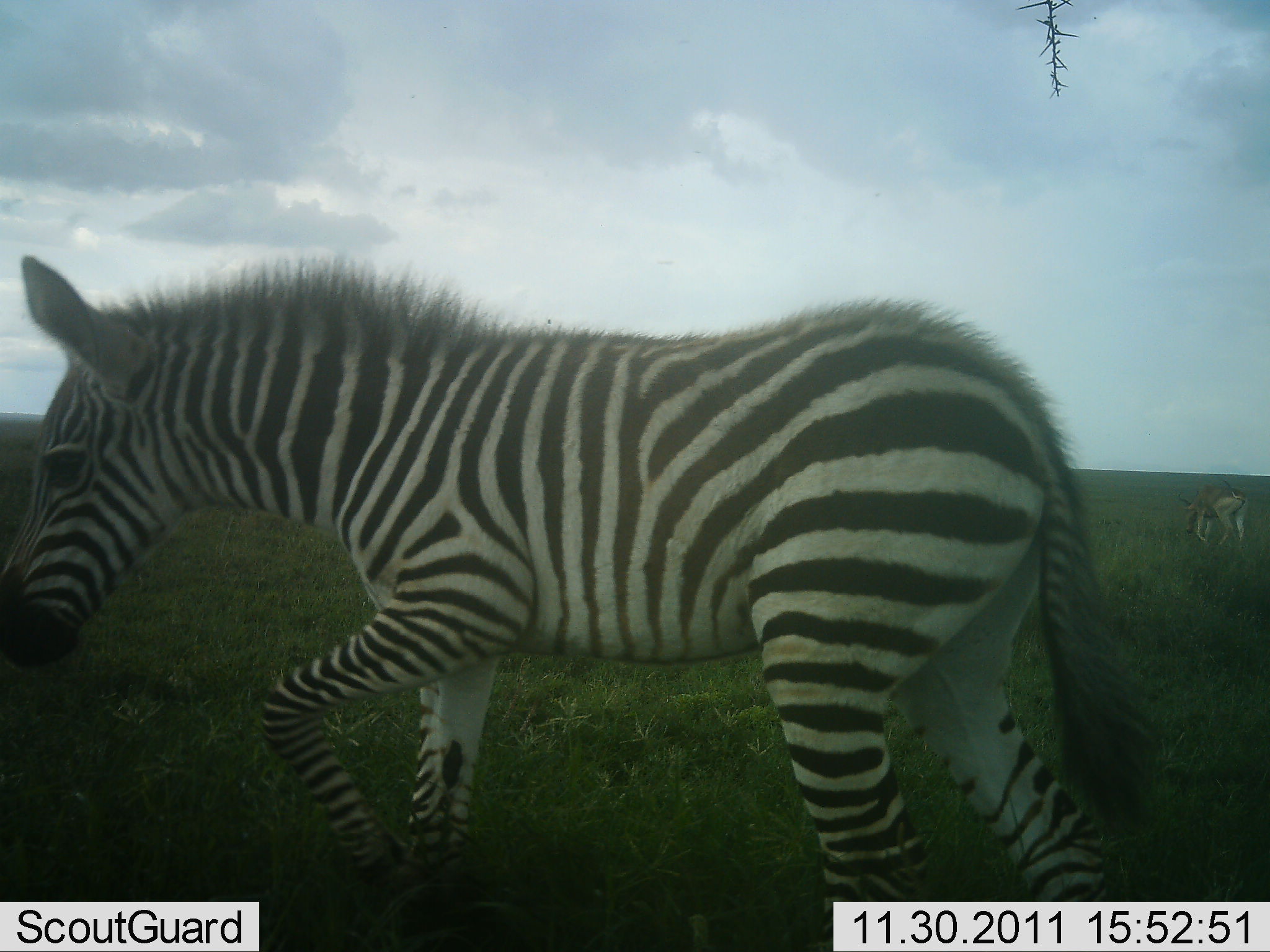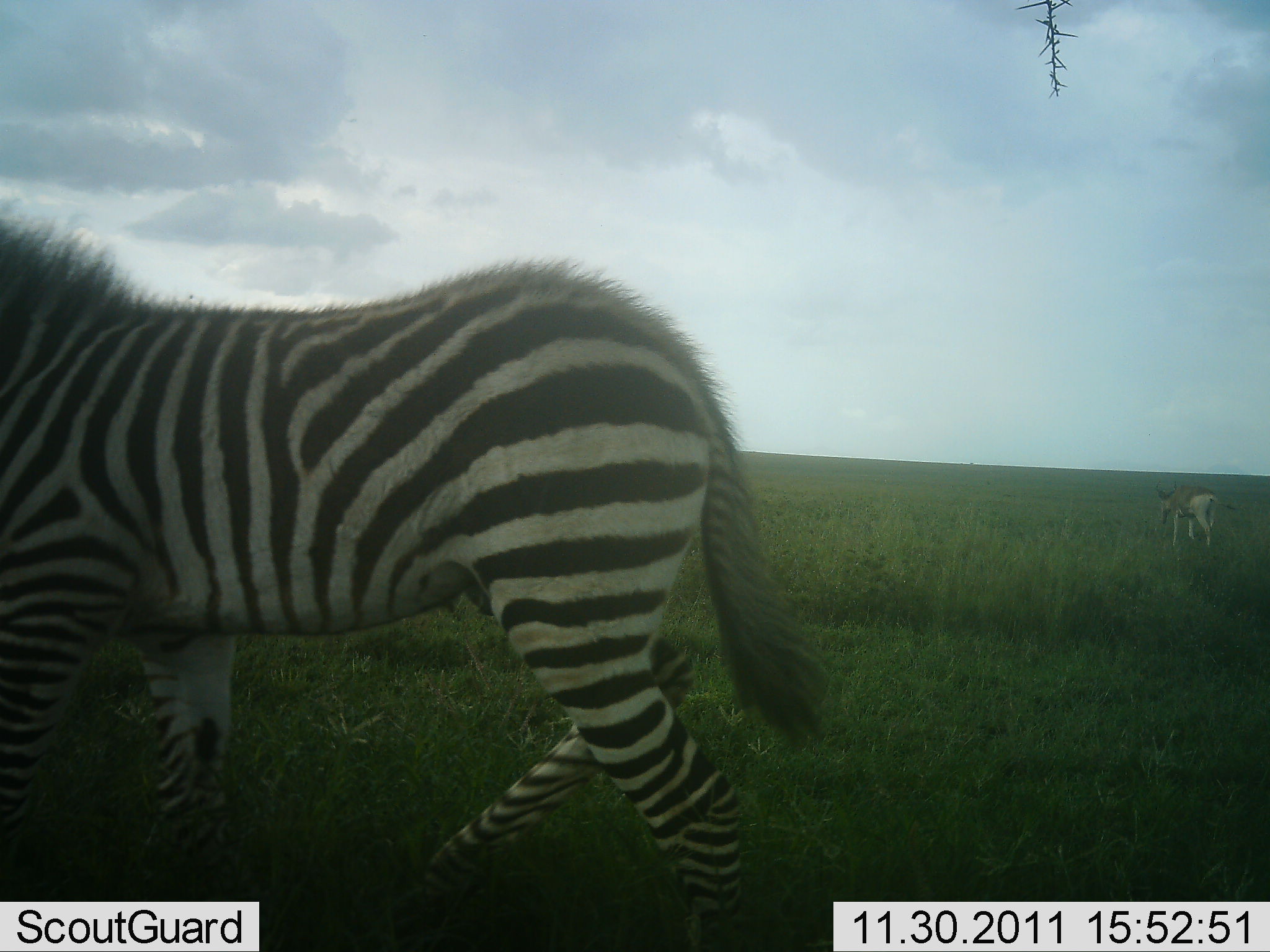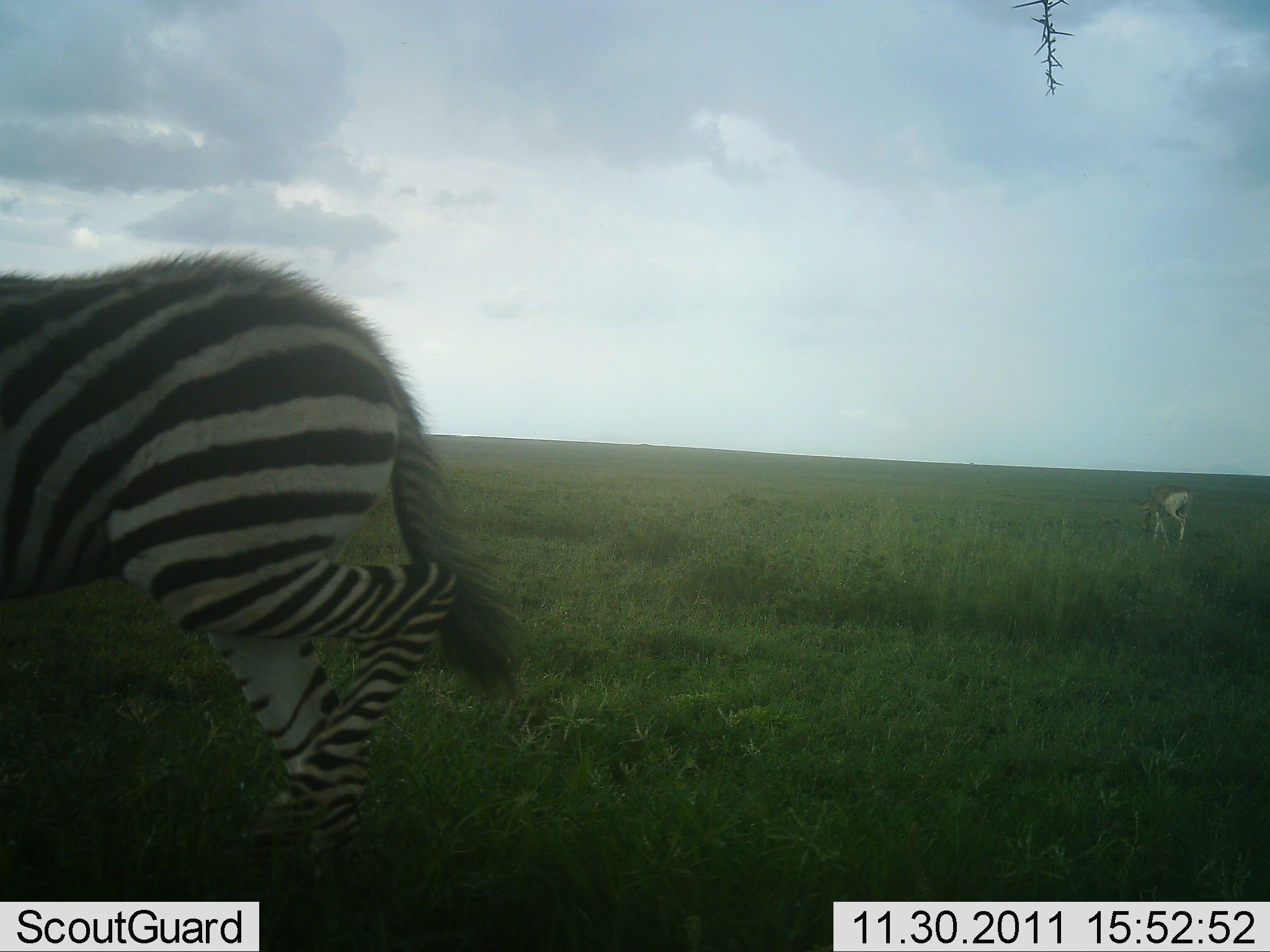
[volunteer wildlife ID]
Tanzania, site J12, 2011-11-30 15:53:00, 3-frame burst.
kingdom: Animalia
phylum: Chordata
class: Mammalia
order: Artiodactyla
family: Bovidae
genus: Alcelaphus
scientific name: Alcelaphus buselaphus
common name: hartebeest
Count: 1.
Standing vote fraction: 0%.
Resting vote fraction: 0%.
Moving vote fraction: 57%.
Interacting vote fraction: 0%.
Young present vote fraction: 0%.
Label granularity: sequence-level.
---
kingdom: Animalia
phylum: Chordata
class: Mammalia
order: Perissodactyla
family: Equidae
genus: Equus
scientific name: Equus quagga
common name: plains zebra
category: zebra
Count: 1.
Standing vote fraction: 4%.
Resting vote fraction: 0%.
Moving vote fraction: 92%.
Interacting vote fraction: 0%.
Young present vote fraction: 12%.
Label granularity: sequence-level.